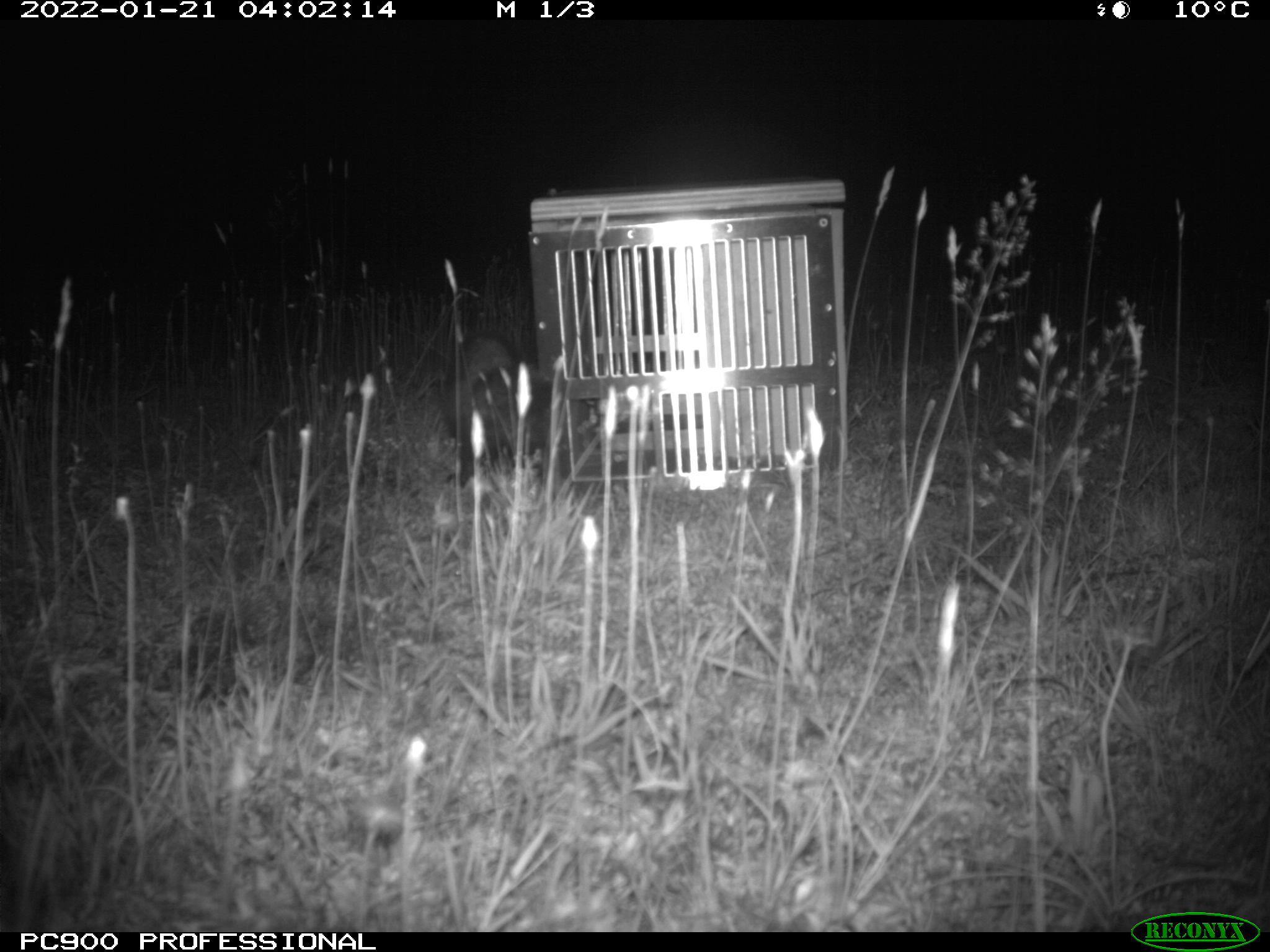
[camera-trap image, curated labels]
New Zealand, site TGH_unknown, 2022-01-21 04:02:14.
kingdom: Animalia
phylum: Chordata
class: Mammalia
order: Carnivora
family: Mustelidae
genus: Mustela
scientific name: Mustela furo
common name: ferret